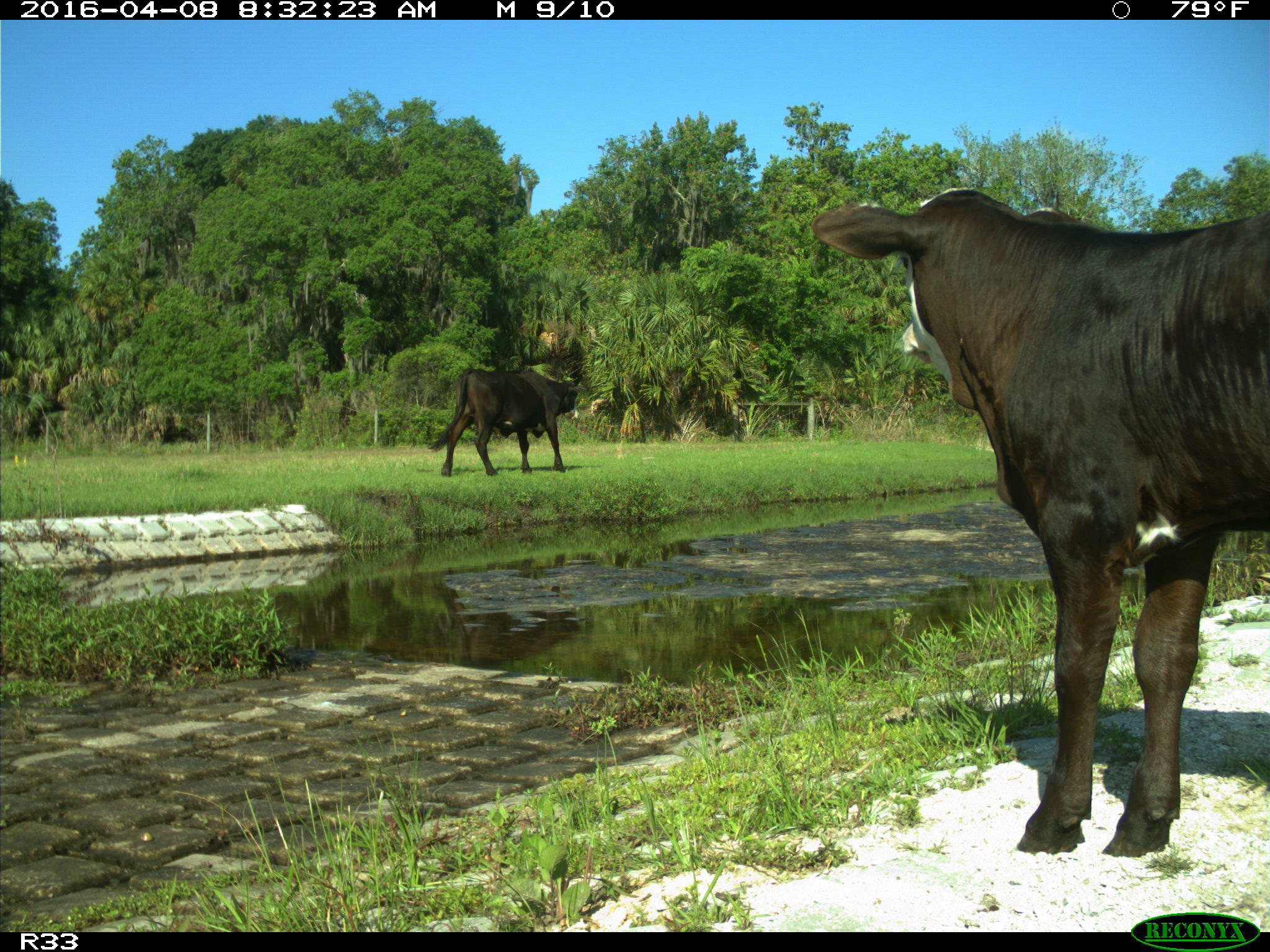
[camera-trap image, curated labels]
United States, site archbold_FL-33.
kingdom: Animalia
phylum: Chordata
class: Mammalia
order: Artiodactyla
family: Bovidae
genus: Bos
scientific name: Bos taurus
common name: domestic cow